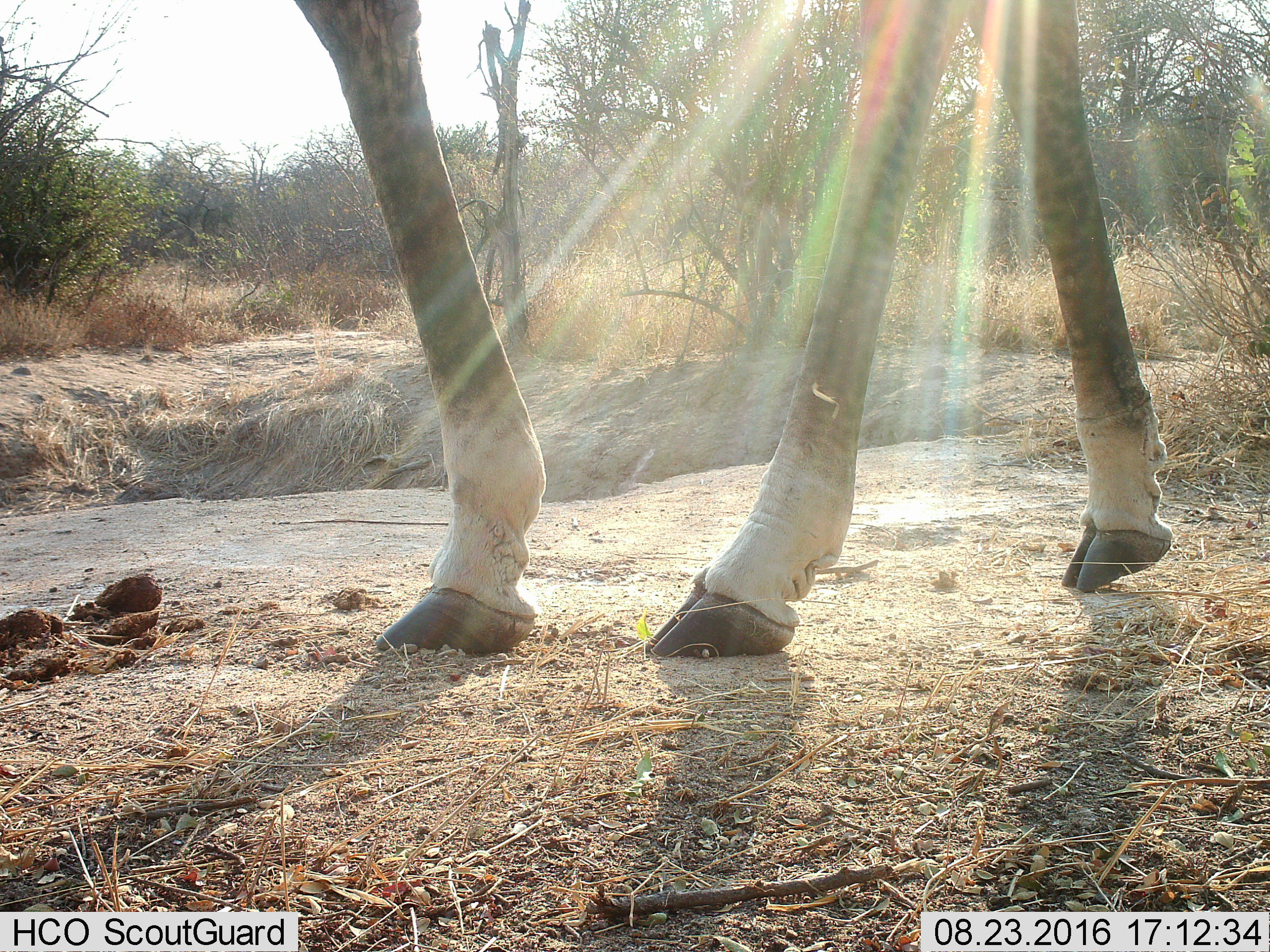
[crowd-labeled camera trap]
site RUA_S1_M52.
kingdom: Animalia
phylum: Chordata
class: Mammalia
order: Artiodactyla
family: Giraffidae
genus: Giraffa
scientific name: Giraffa camelopardalis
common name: giraffe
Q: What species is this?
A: Giraffe (Giraffa camelopardalis).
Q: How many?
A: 1.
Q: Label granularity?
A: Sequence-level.